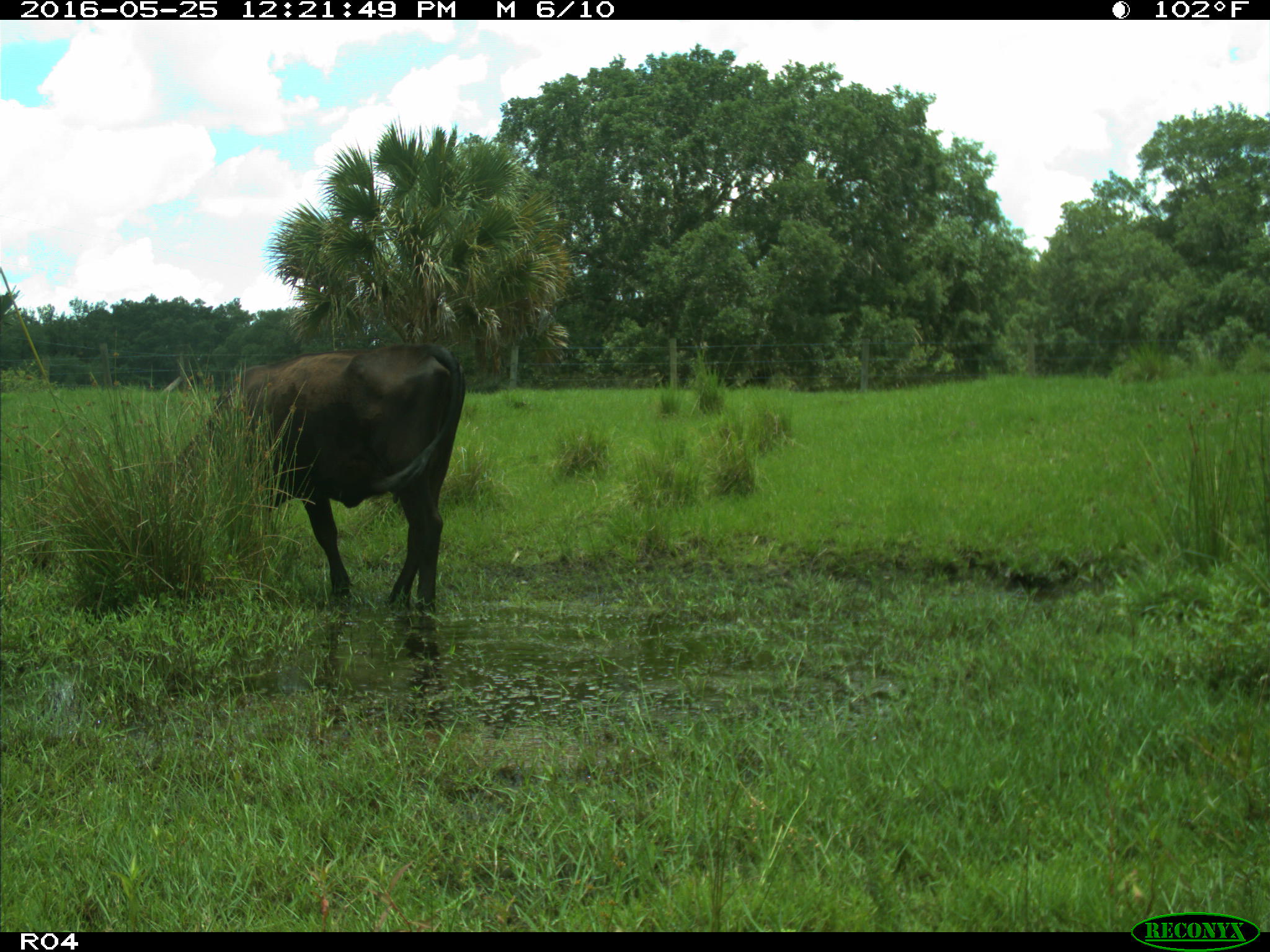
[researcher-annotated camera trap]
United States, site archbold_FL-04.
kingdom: Animalia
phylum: Chordata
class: Mammalia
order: Artiodactyla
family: Bovidae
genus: Bos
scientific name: Bos taurus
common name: domestic cow